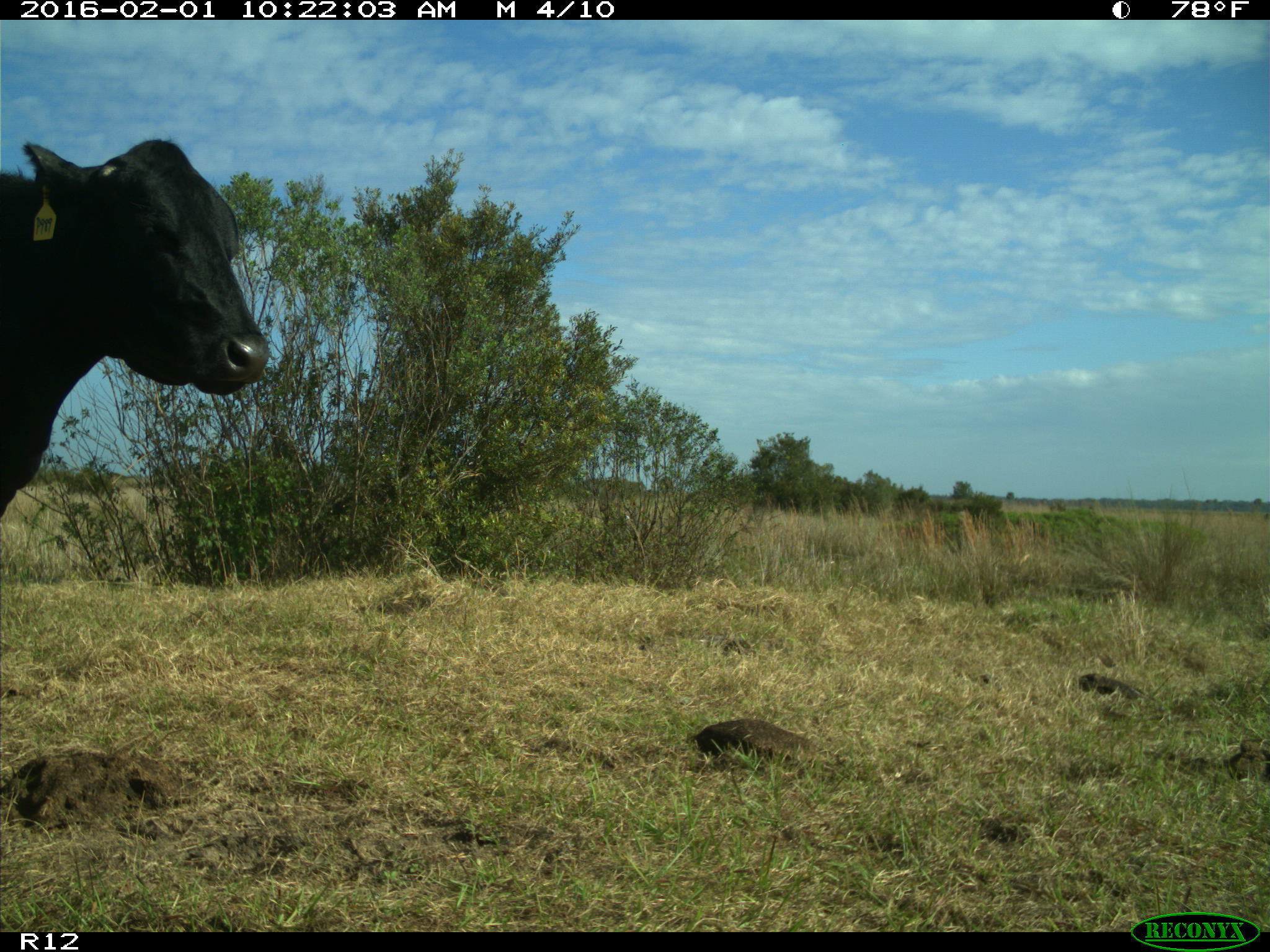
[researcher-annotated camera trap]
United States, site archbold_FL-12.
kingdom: Animalia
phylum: Chordata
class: Mammalia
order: Artiodactyla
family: Bovidae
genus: Bos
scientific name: Bos taurus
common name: domestic cow